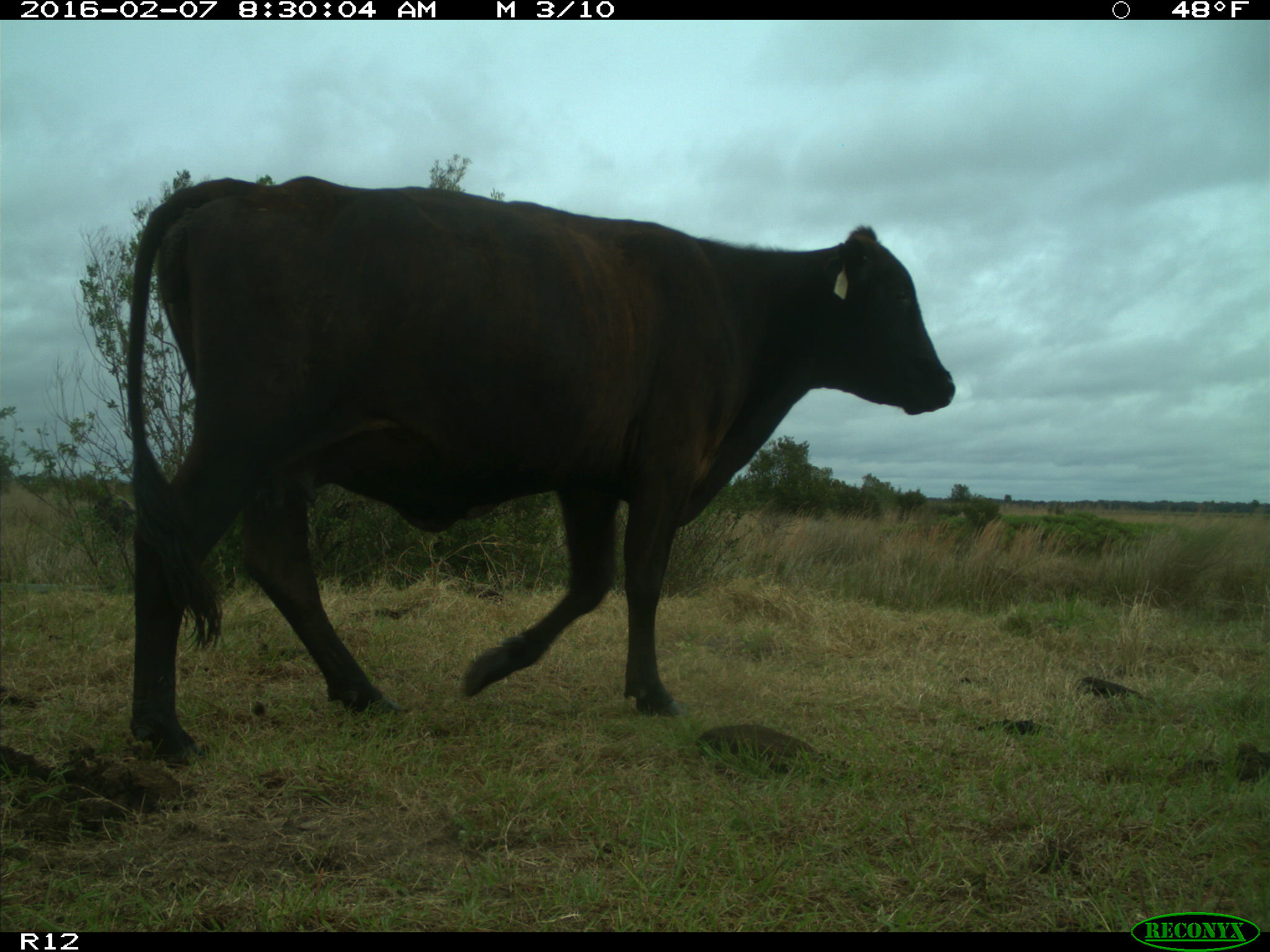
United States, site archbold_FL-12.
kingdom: Animalia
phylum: Chordata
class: Mammalia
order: Artiodactyla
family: Bovidae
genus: Bos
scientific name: Bos taurus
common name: domestic cow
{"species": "Bos taurus (domestic cow)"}